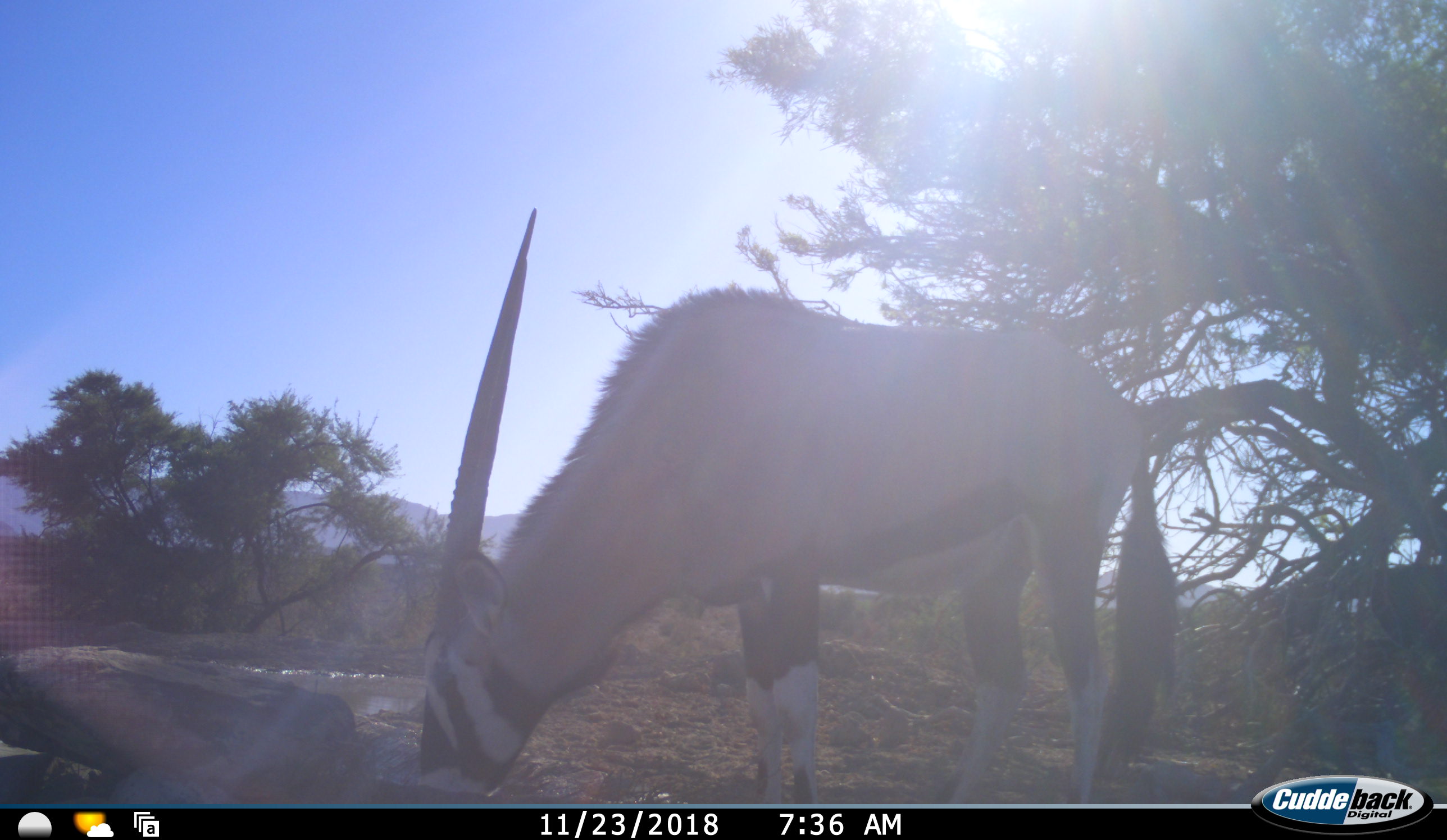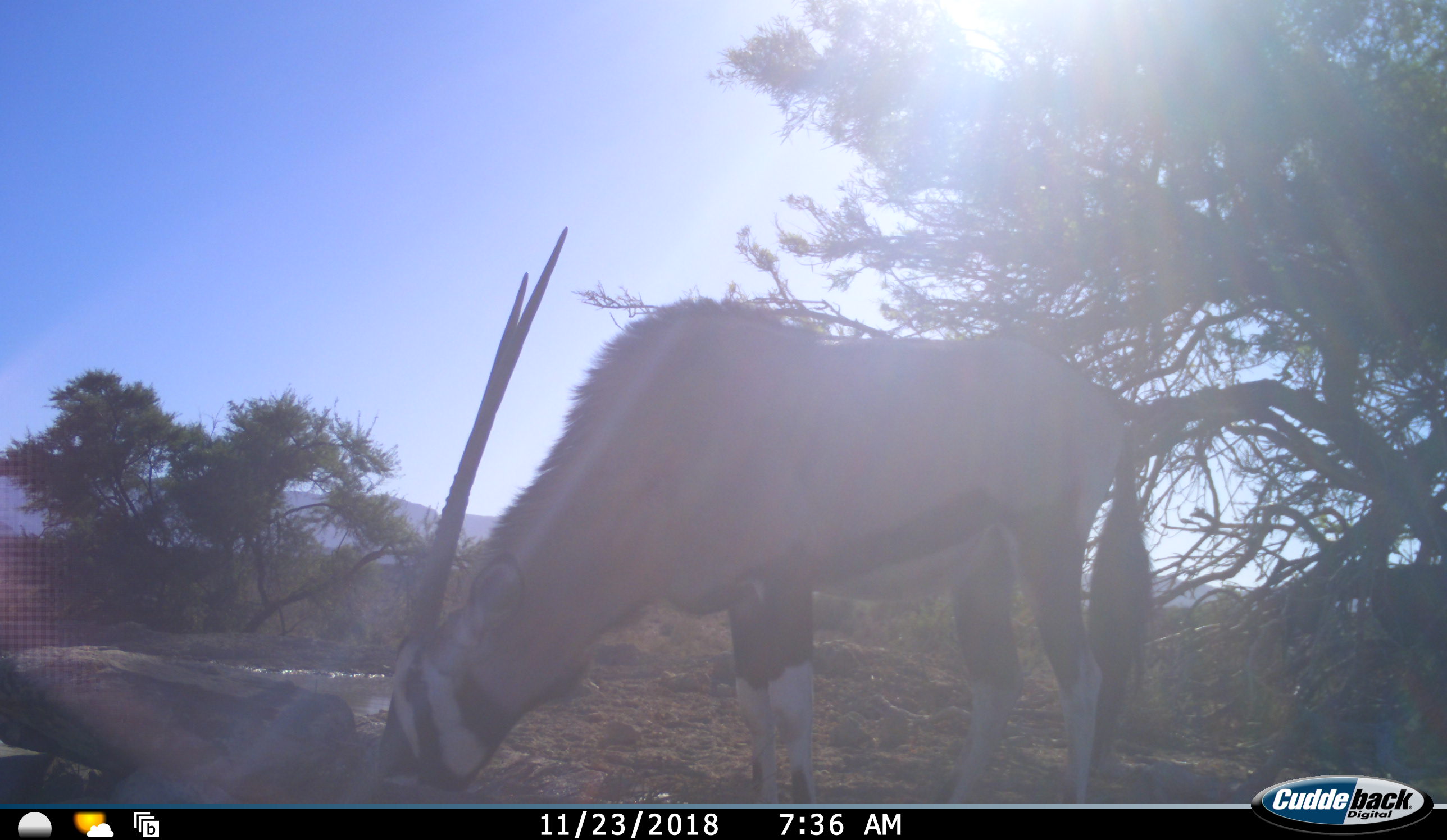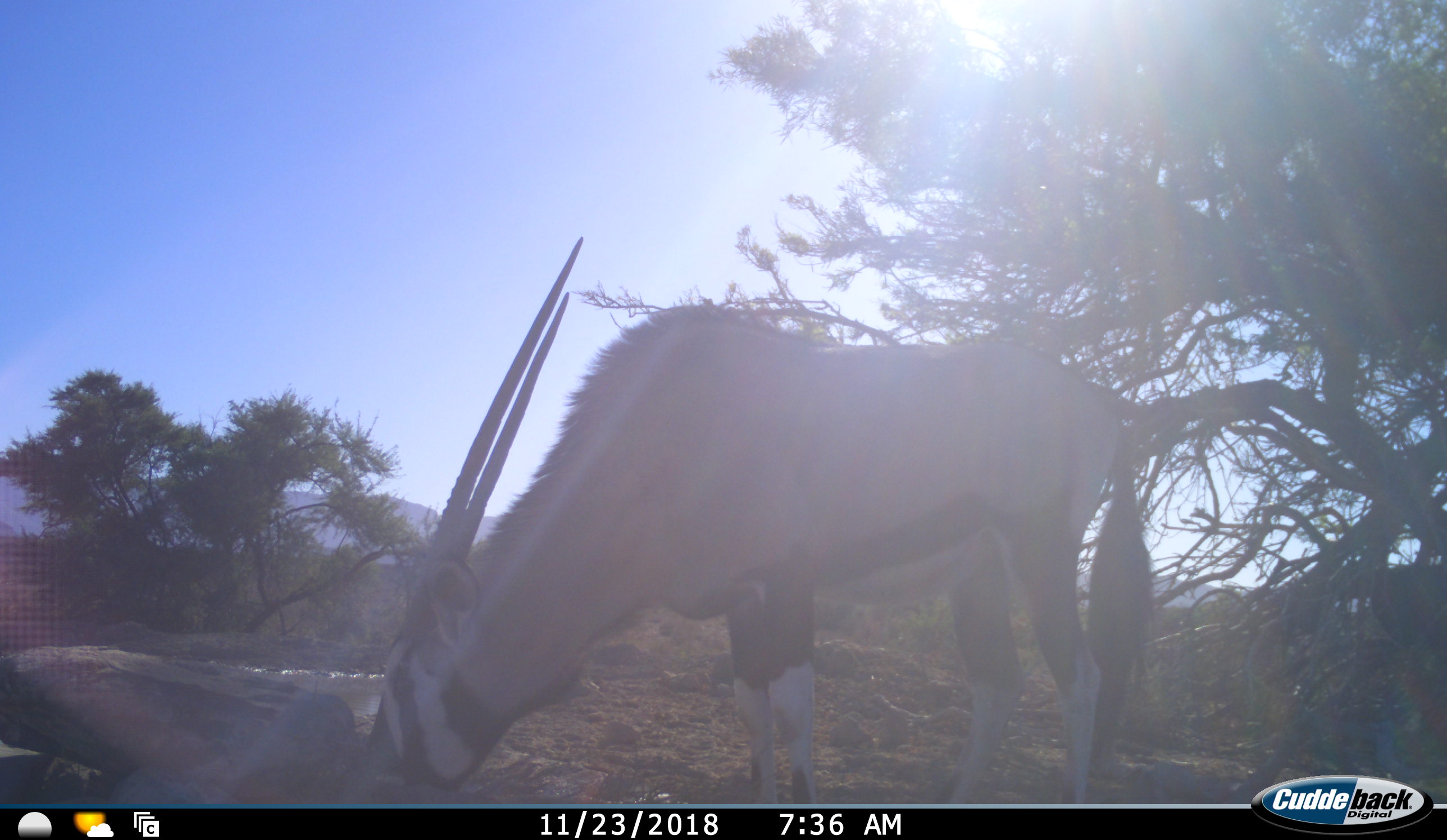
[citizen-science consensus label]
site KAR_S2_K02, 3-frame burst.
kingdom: Animalia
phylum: Chordata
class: Mammalia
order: Artiodactyla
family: Bovidae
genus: Oryx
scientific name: Oryx gazella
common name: gemsbok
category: oryx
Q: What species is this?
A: Oryx (gemsbok) (Oryx gazella).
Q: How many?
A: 1.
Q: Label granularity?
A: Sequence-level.